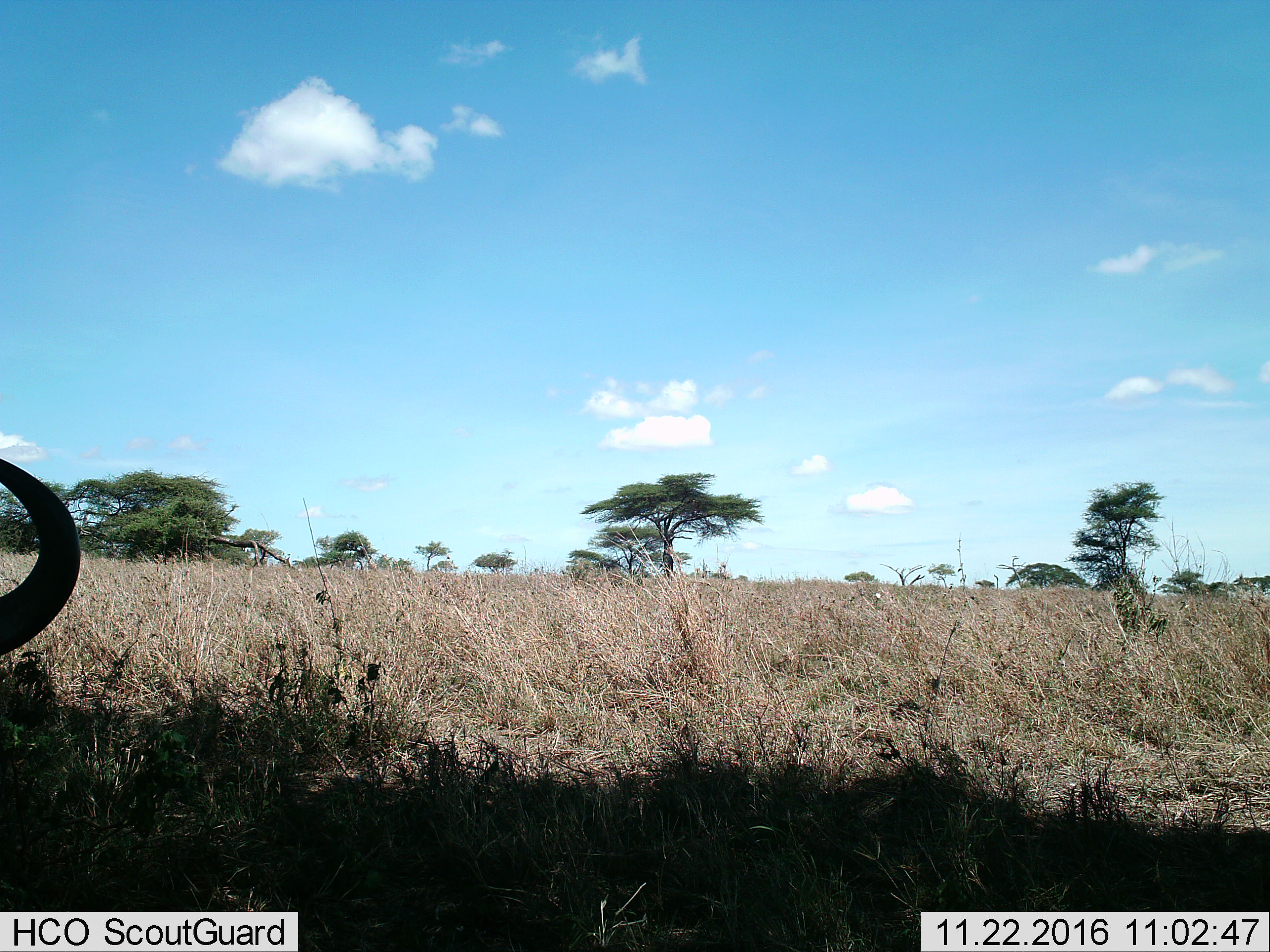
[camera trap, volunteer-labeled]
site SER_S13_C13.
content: unidentified animal